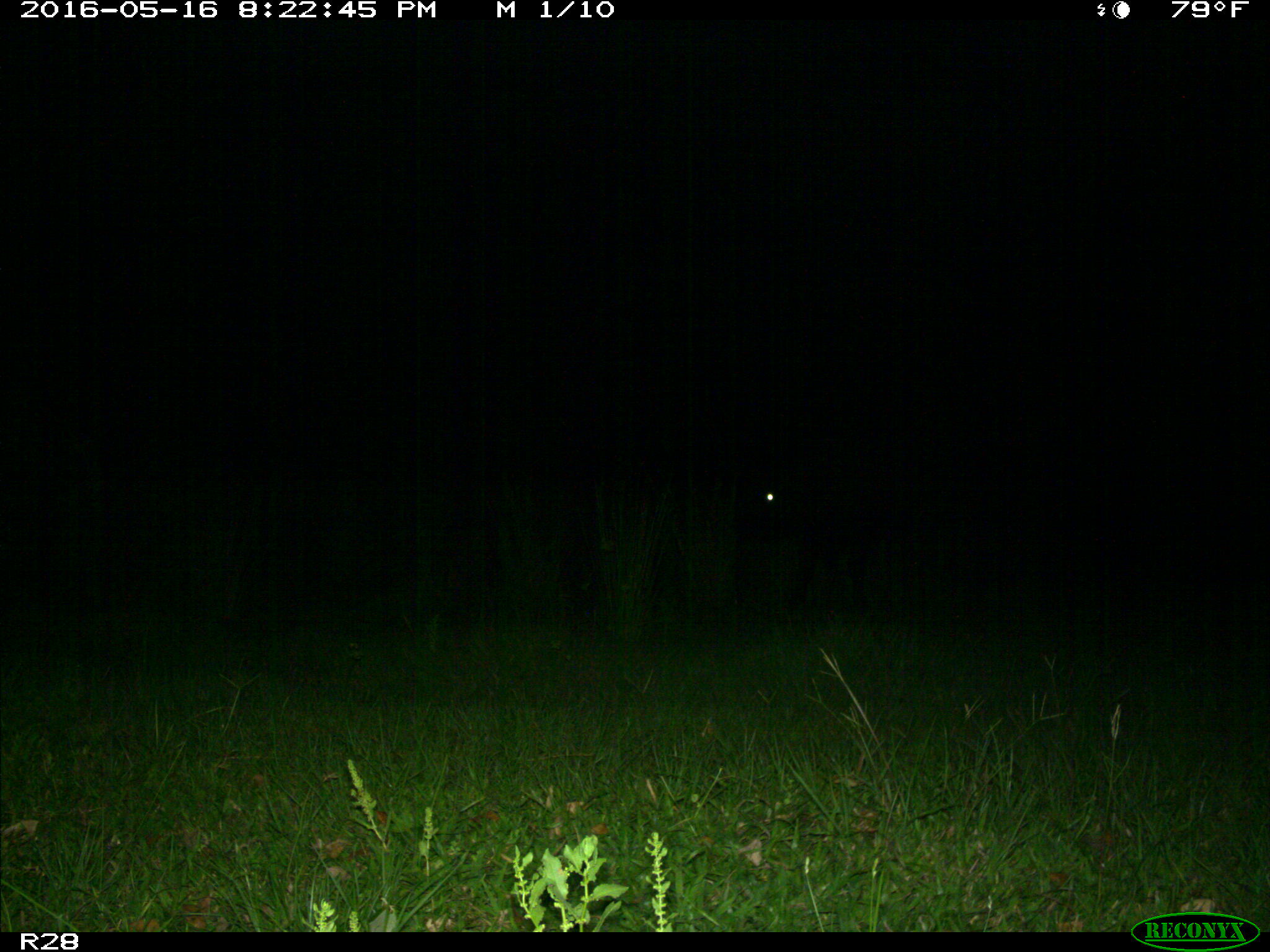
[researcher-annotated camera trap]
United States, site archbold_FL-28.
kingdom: Animalia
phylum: Chordata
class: Mammalia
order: Artiodactyla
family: Bovidae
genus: Bos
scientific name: Bos taurus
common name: domestic cow